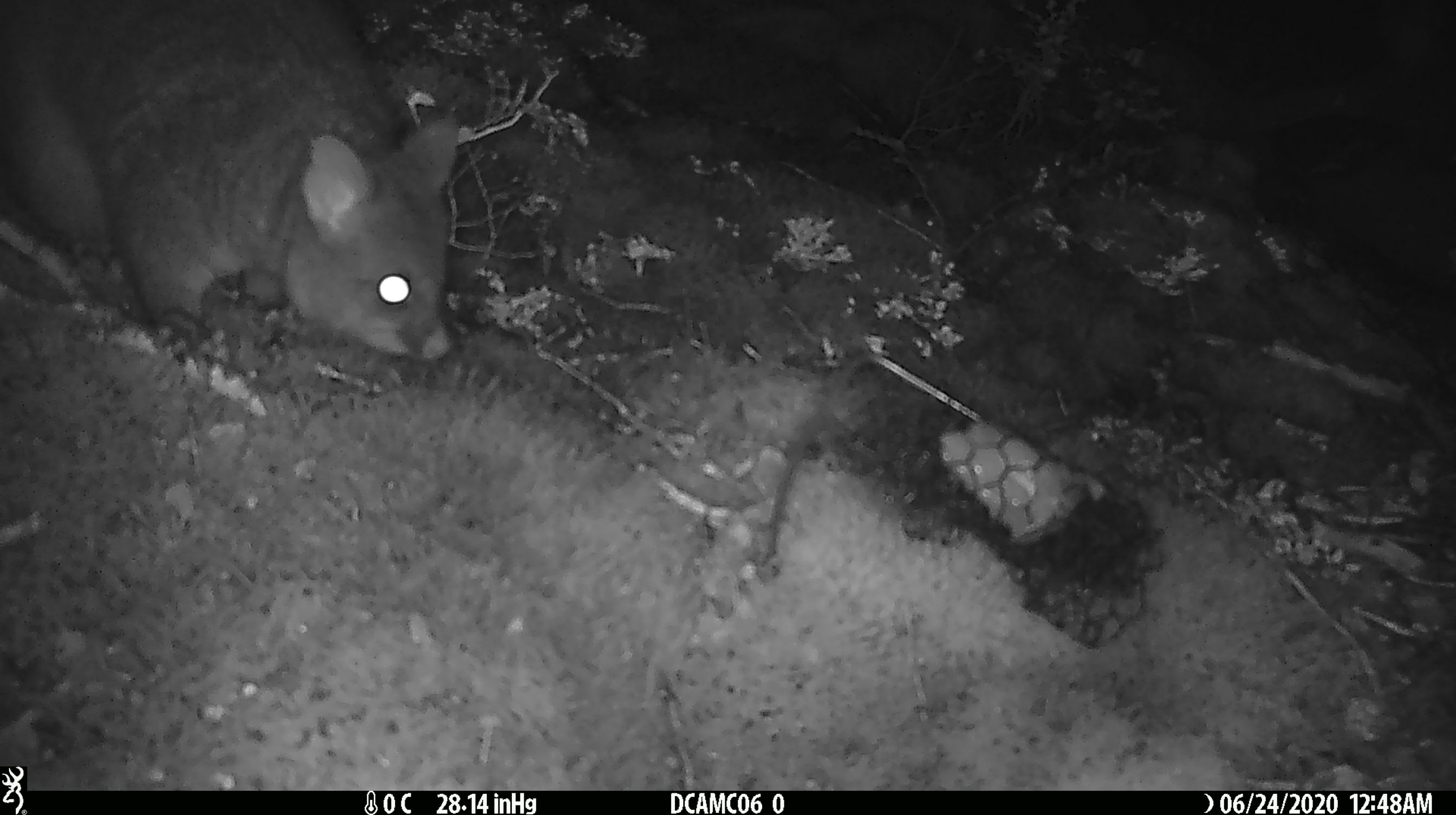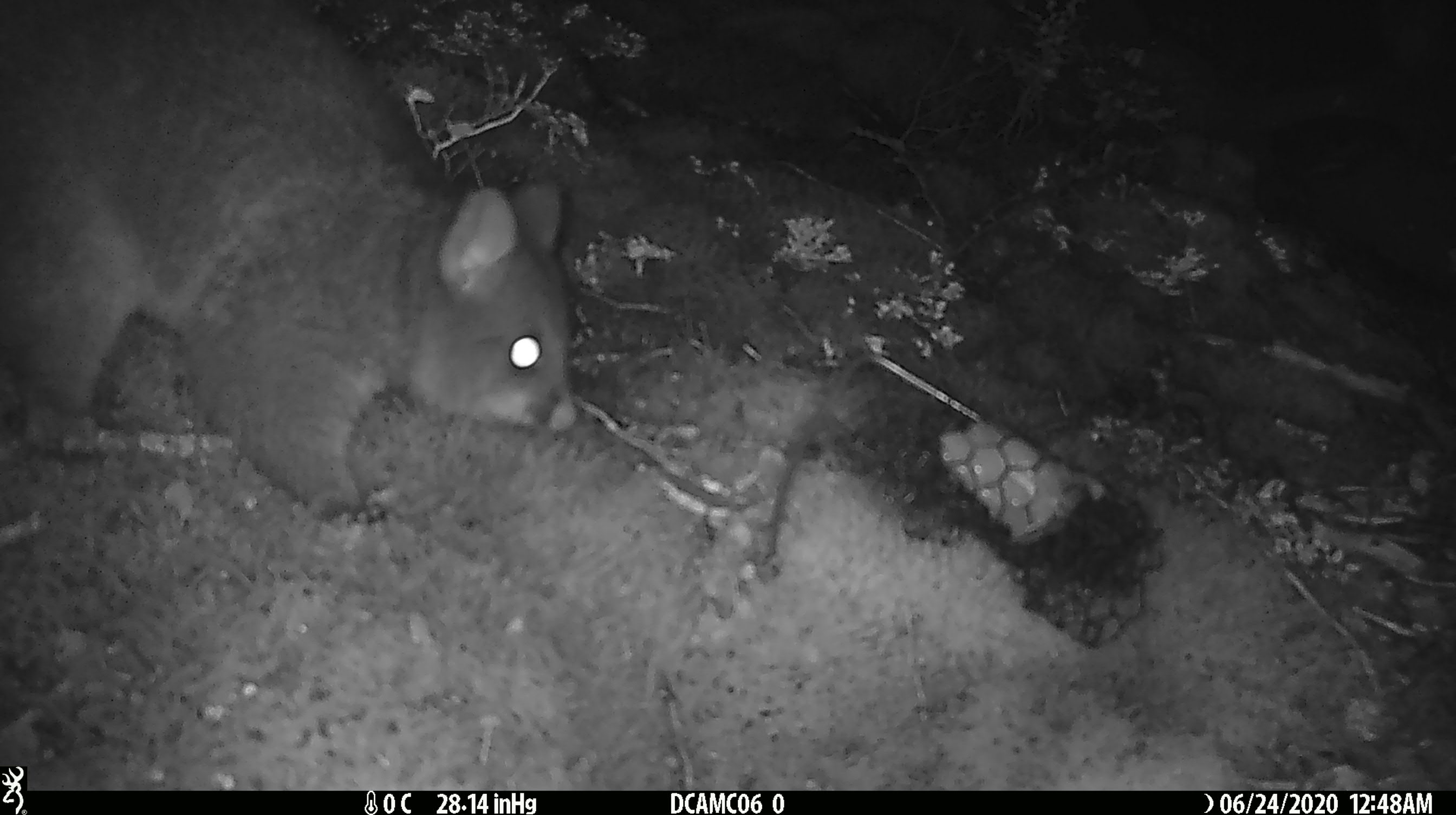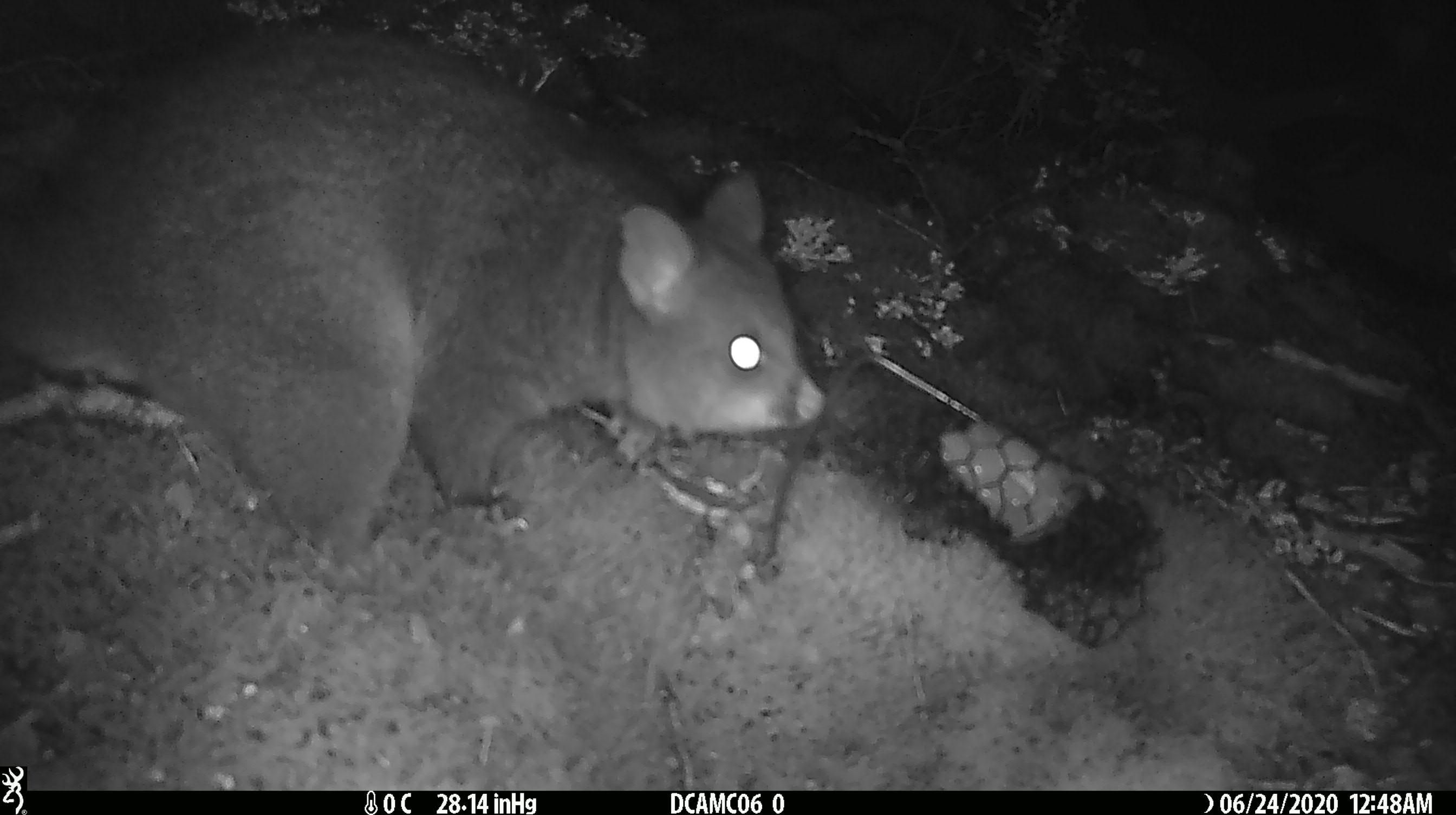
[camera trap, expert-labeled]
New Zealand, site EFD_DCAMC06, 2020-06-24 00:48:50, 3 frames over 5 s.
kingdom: Animalia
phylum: Chordata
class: Mammalia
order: Diprotodontia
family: Phalangeridae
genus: Trichosurus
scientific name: Trichosurus vulpecula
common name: common brushtail possum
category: possum